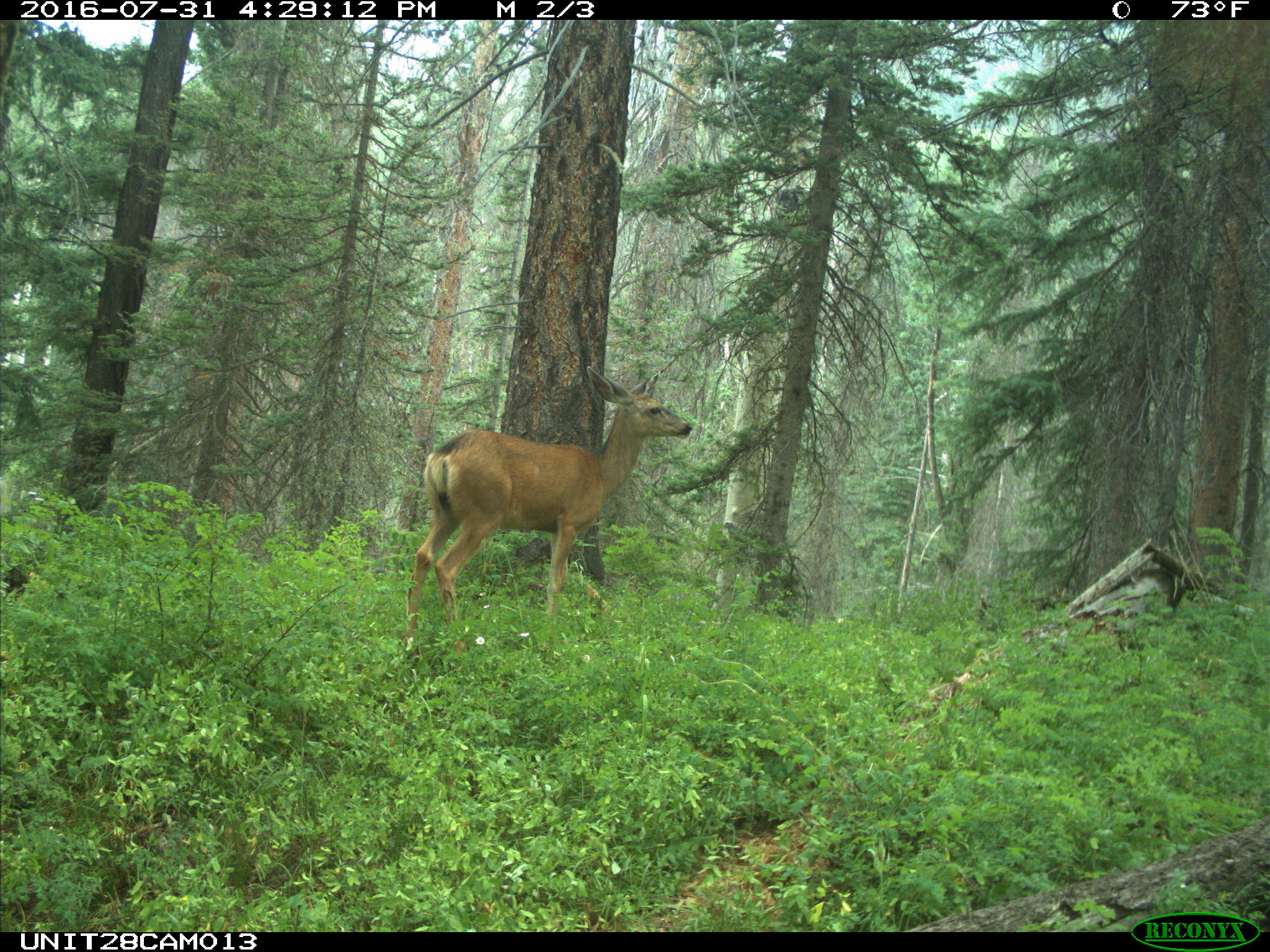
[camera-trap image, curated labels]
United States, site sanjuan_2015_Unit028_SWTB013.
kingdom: Animalia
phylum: Chordata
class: Mammalia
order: Artiodactyla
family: Cervidae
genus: Odocoileus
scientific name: Odocoileus hemionus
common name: mule deer